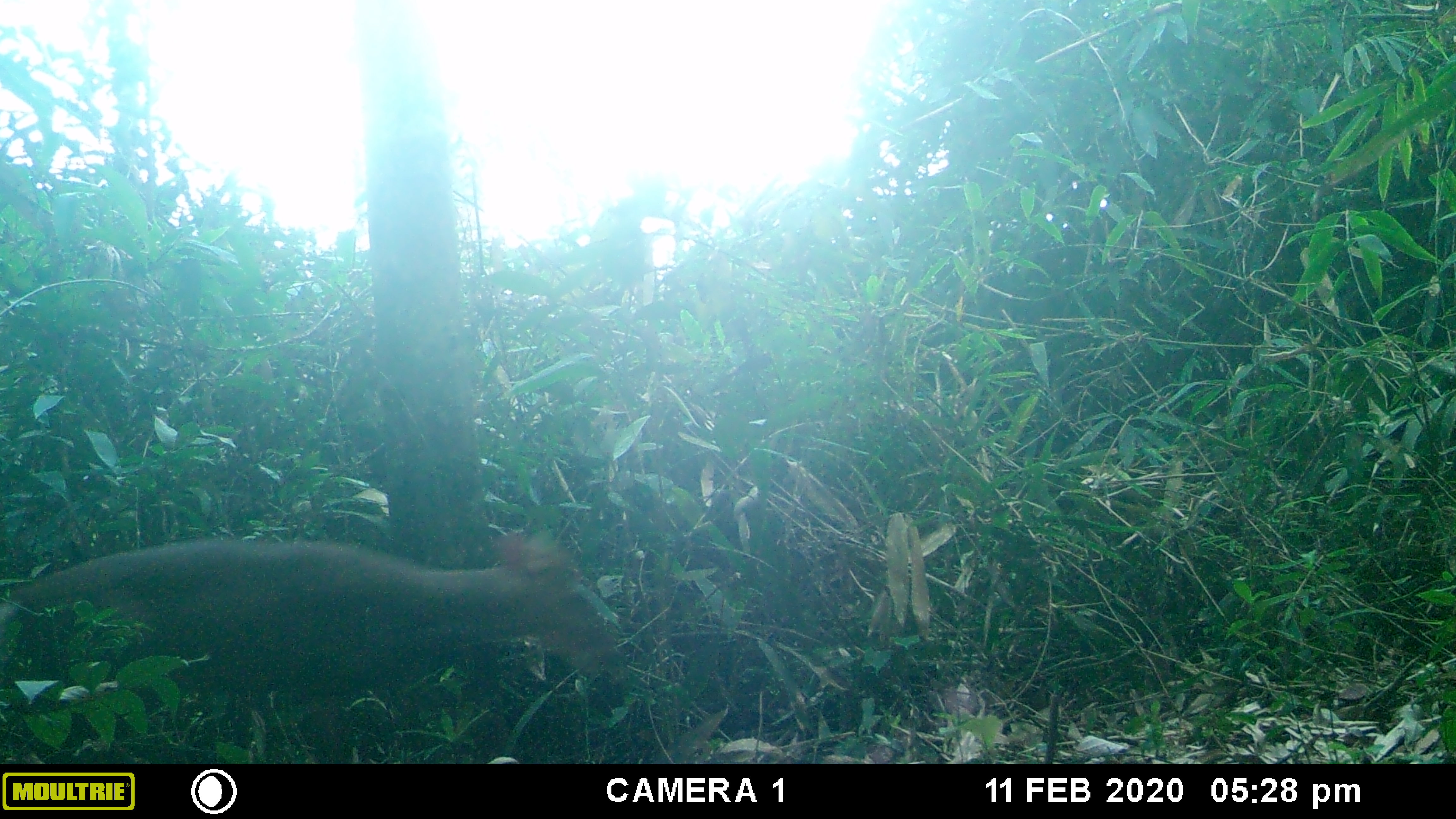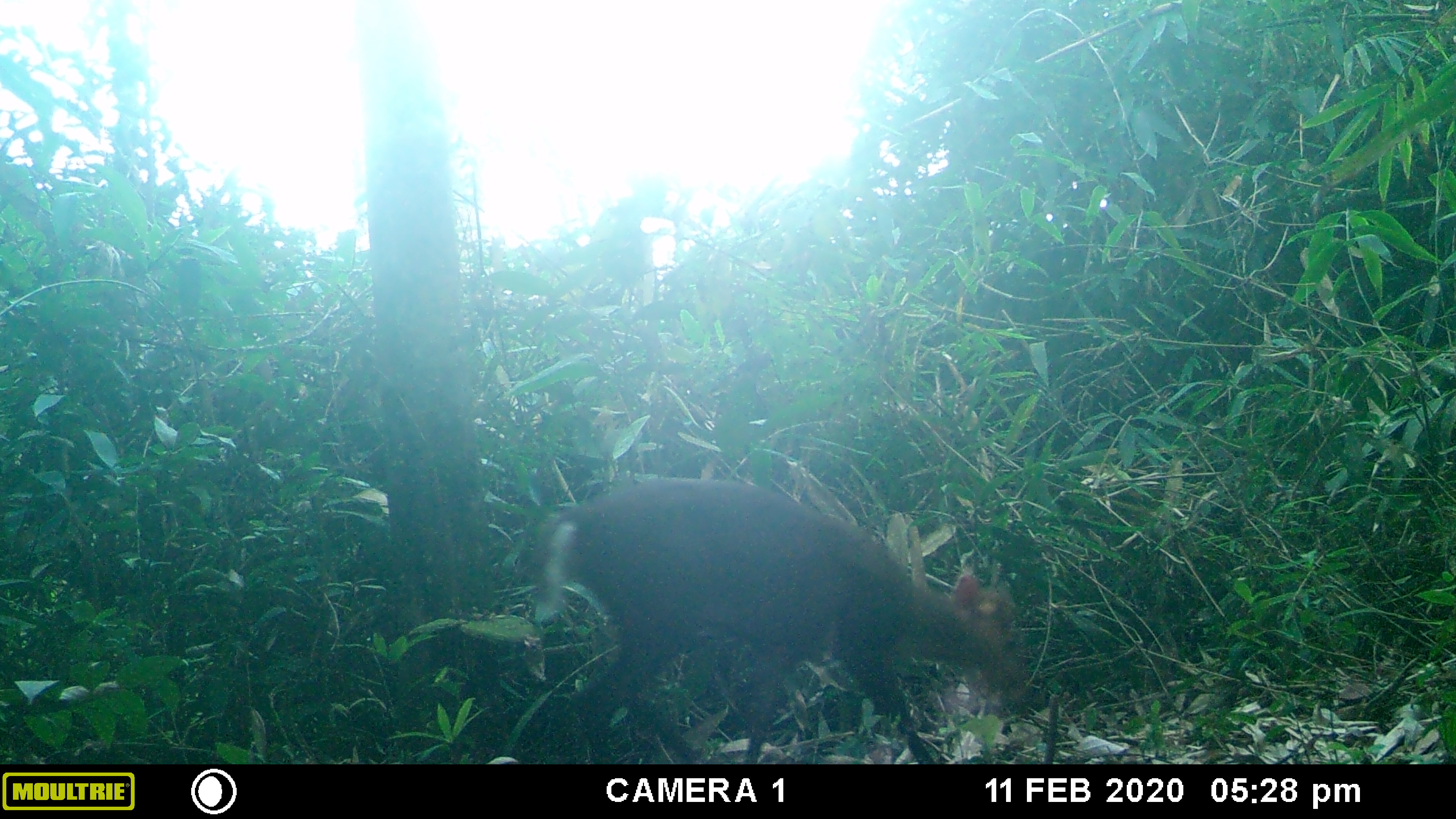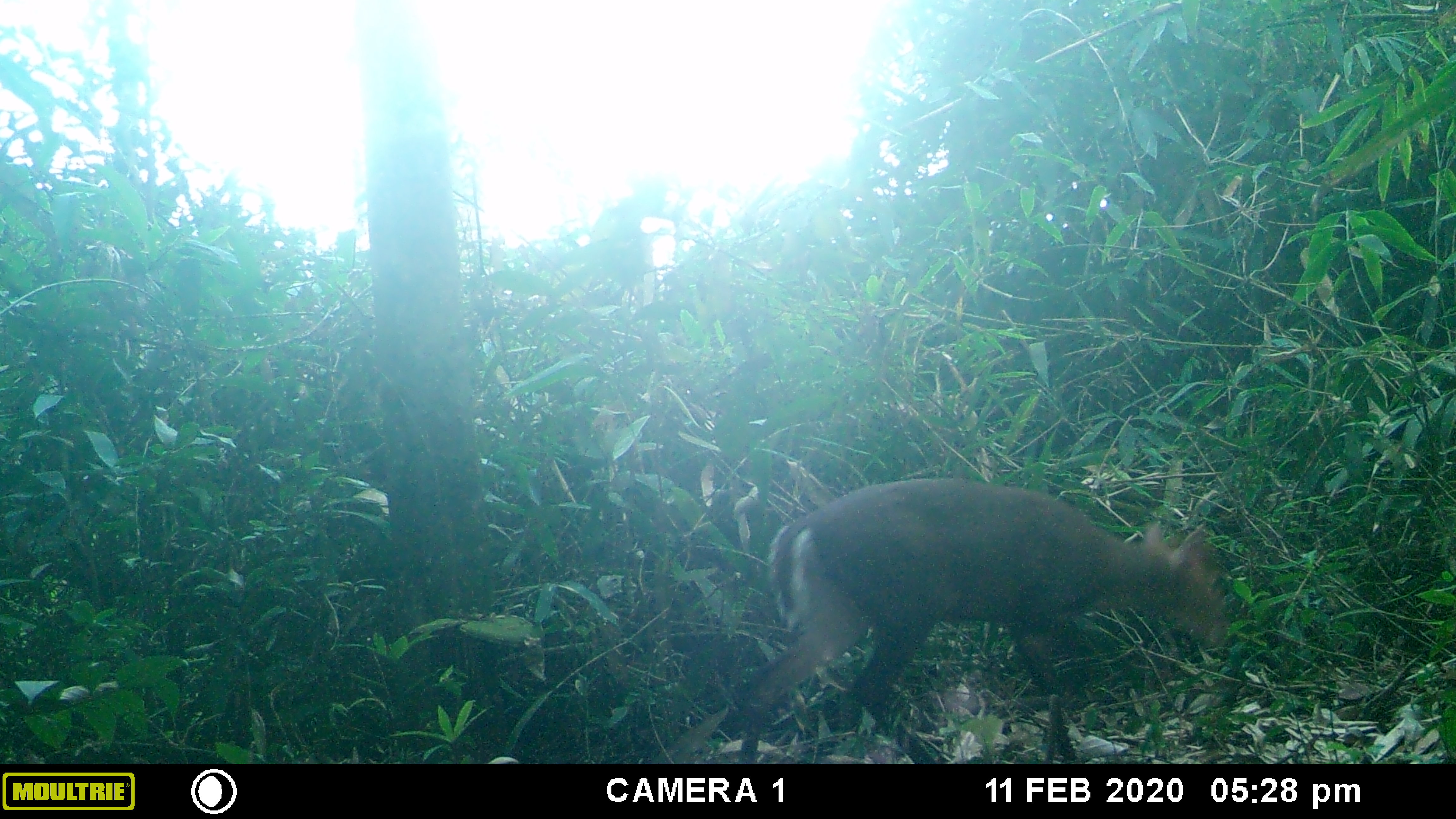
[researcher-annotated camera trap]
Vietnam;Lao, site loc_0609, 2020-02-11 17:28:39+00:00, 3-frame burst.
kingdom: Animalia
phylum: Chordata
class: Mammalia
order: Artiodactyla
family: Cervidae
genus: Muntiacus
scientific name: Muntiacus rooseveltorum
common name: roosevelt's muntjac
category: roosevelts muntjac group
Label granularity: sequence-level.